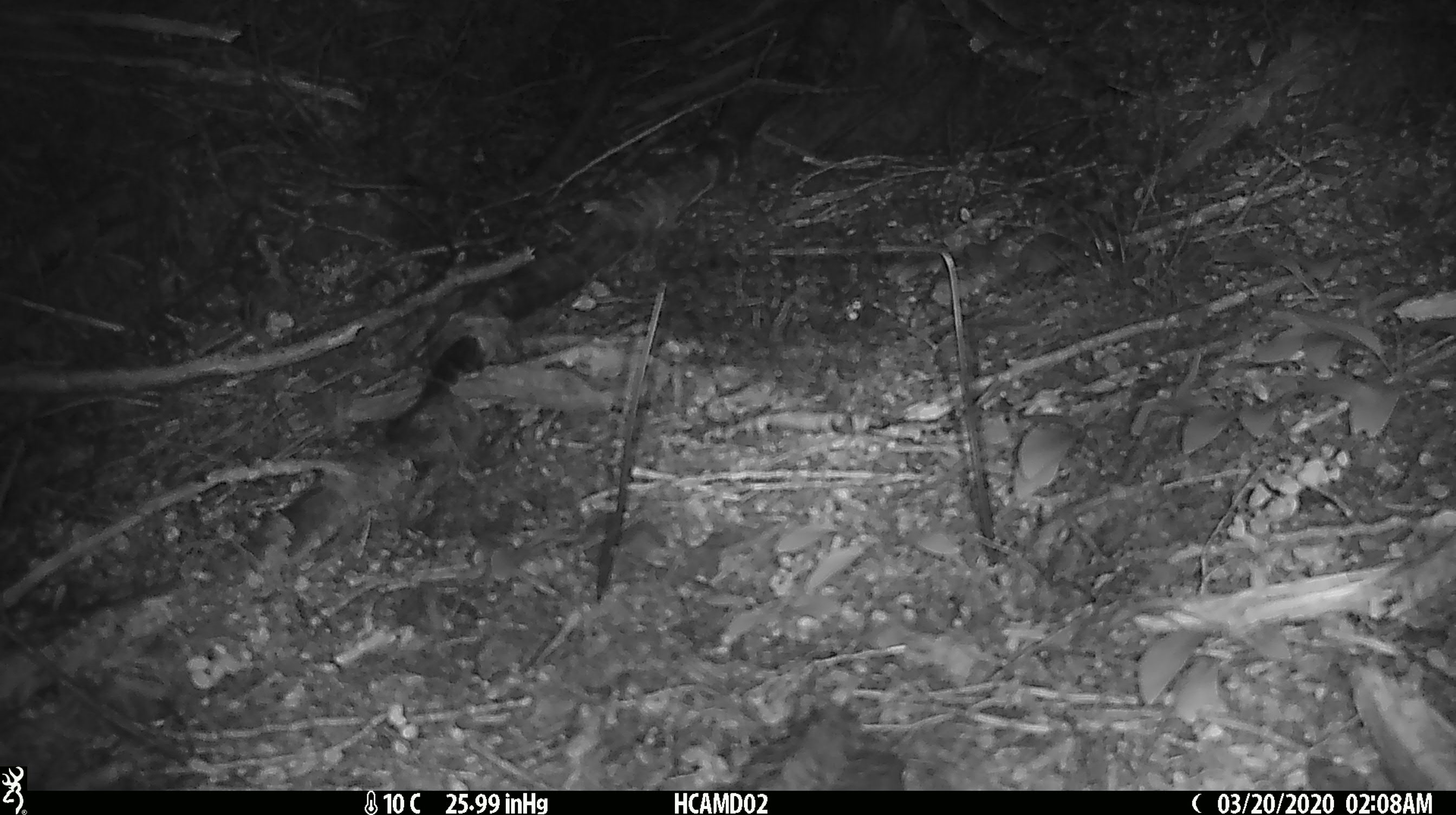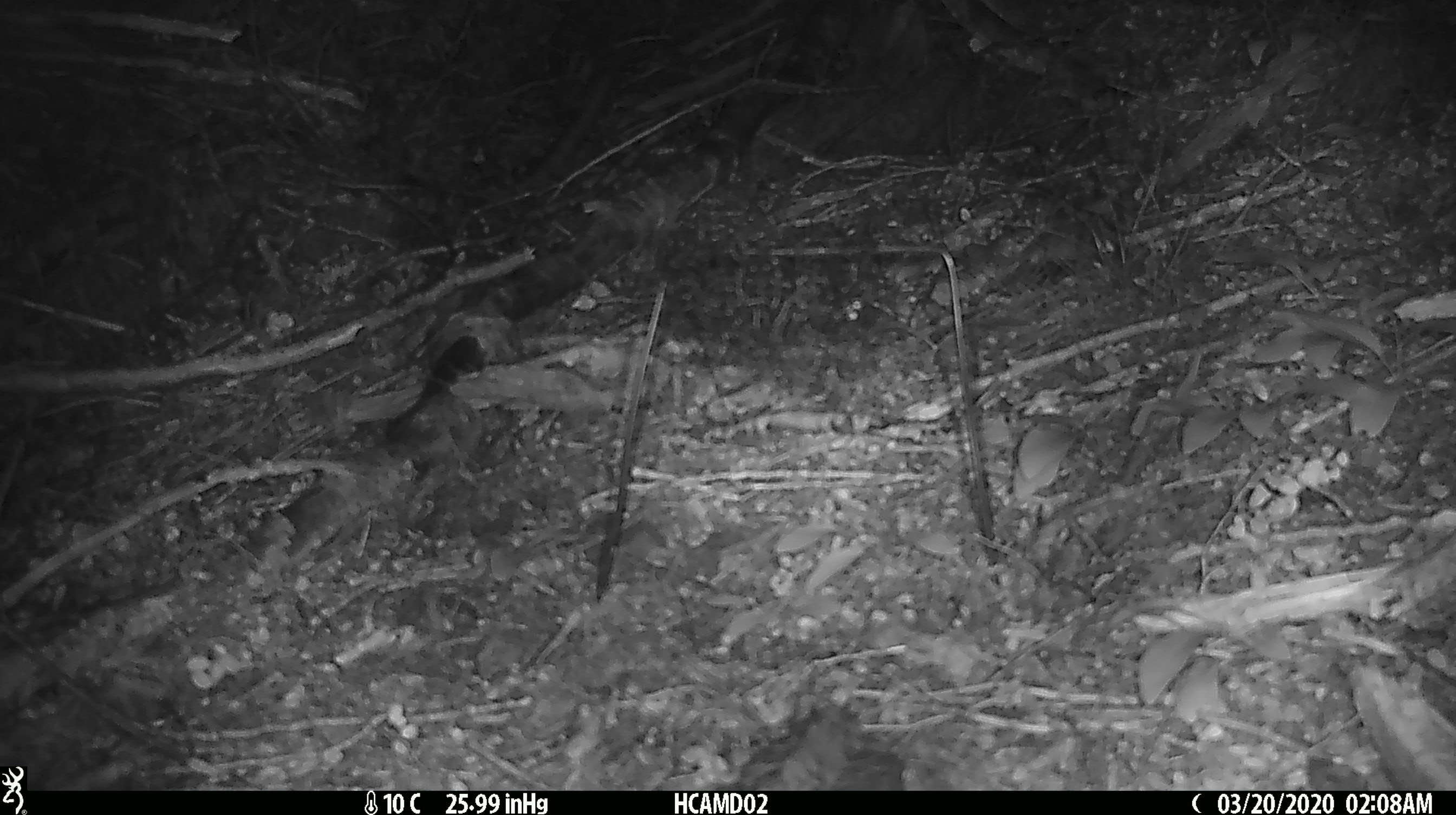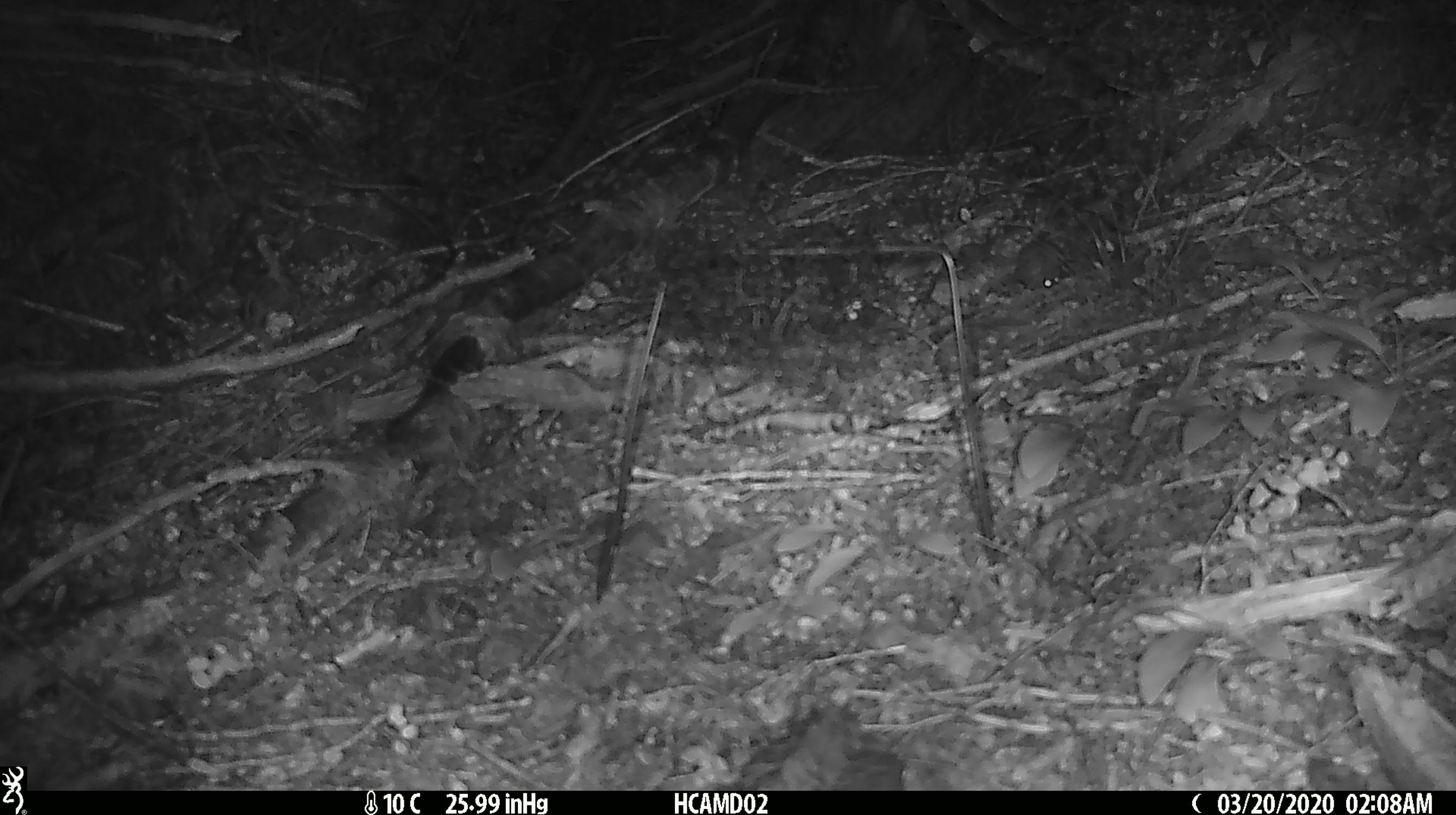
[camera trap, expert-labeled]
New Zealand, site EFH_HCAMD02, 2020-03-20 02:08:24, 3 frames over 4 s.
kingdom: Animalia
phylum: Chordata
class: Mammalia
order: Rodentia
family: Muridae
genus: Mus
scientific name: Mus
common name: mouse